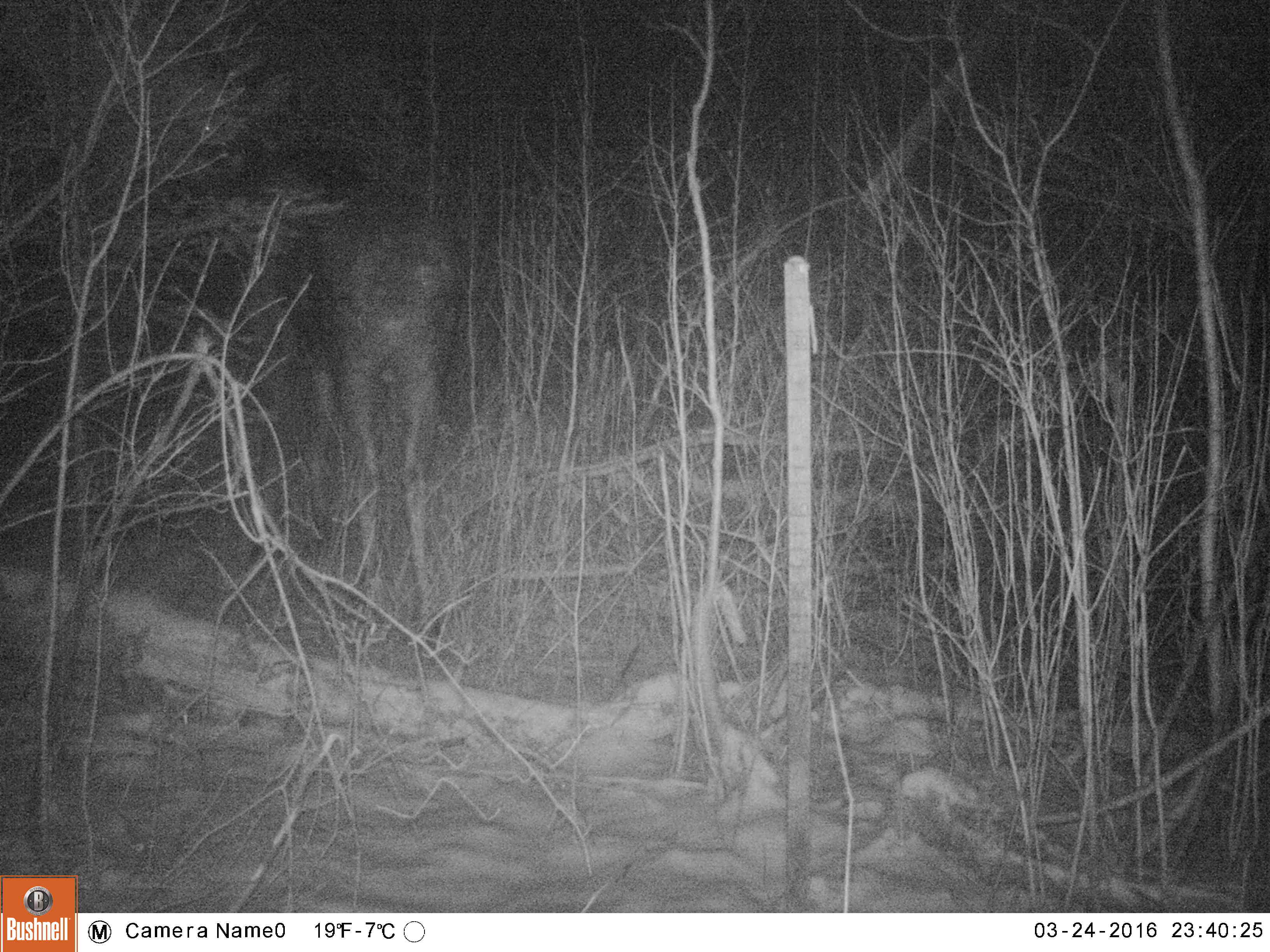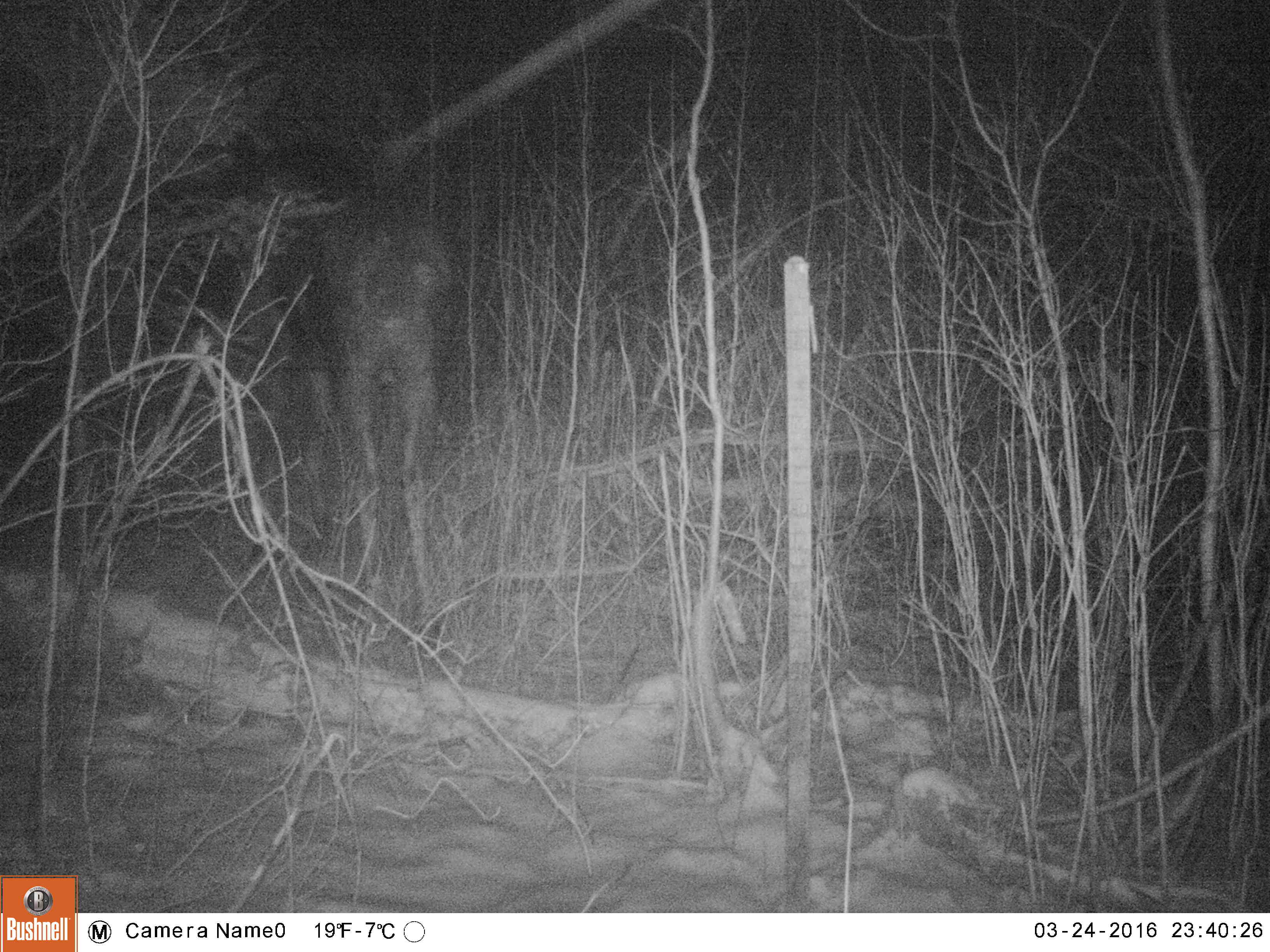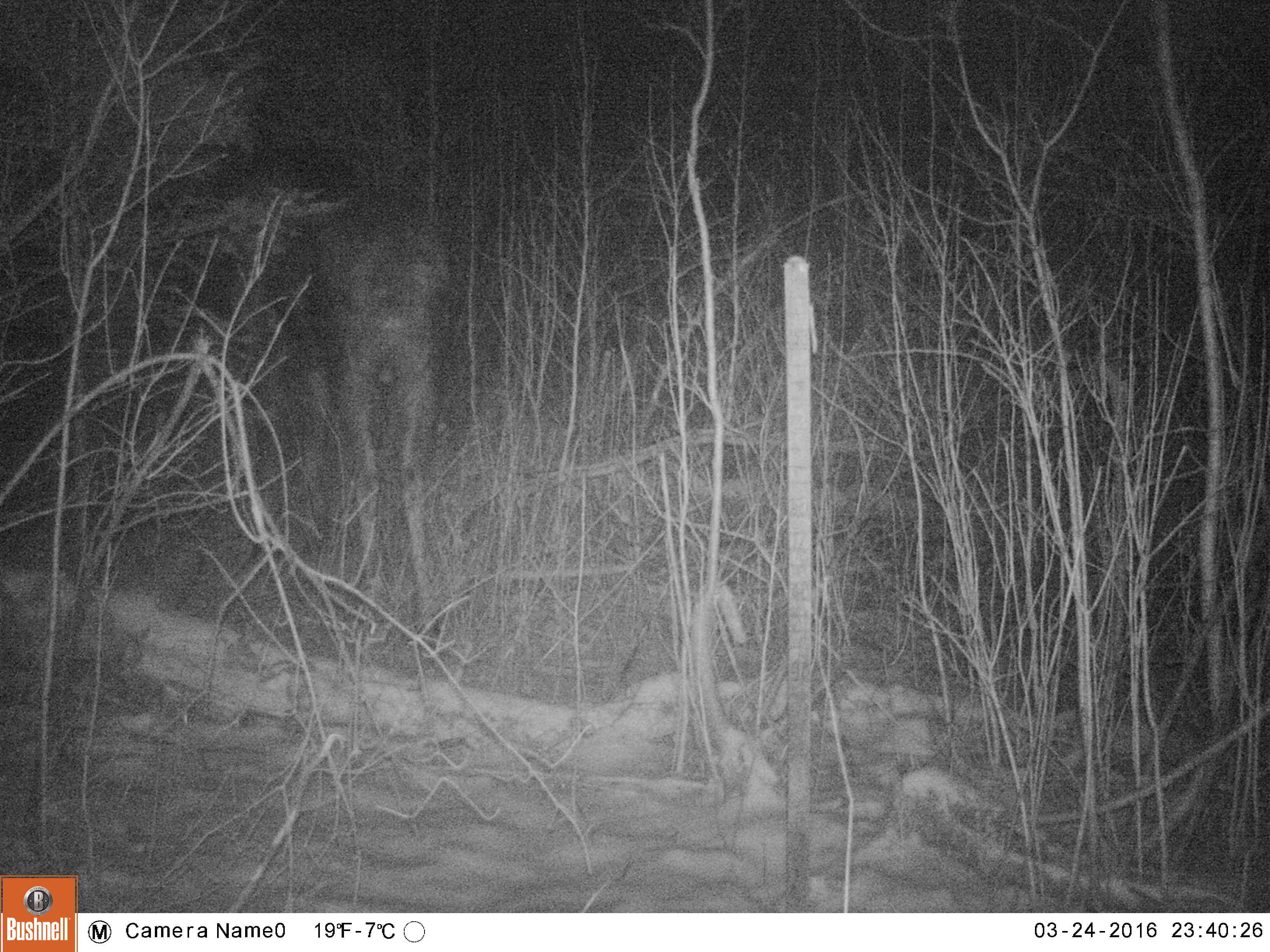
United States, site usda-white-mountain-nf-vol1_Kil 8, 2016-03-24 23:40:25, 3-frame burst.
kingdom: Animalia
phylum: Chordata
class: Mammalia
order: Artiodactyla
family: Cervidae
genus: Alces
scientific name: Alces alces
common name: moose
Moose (Alces alces).